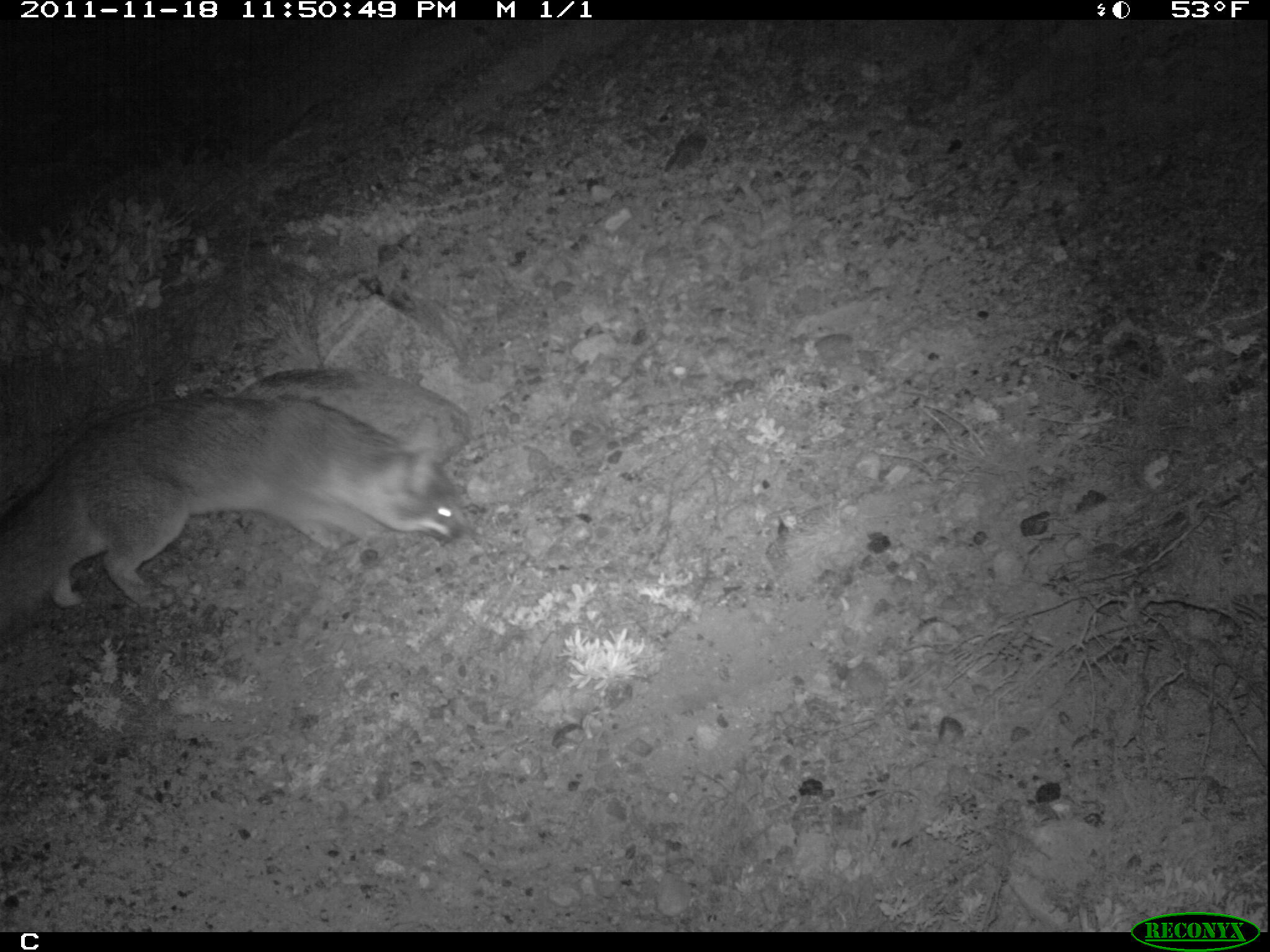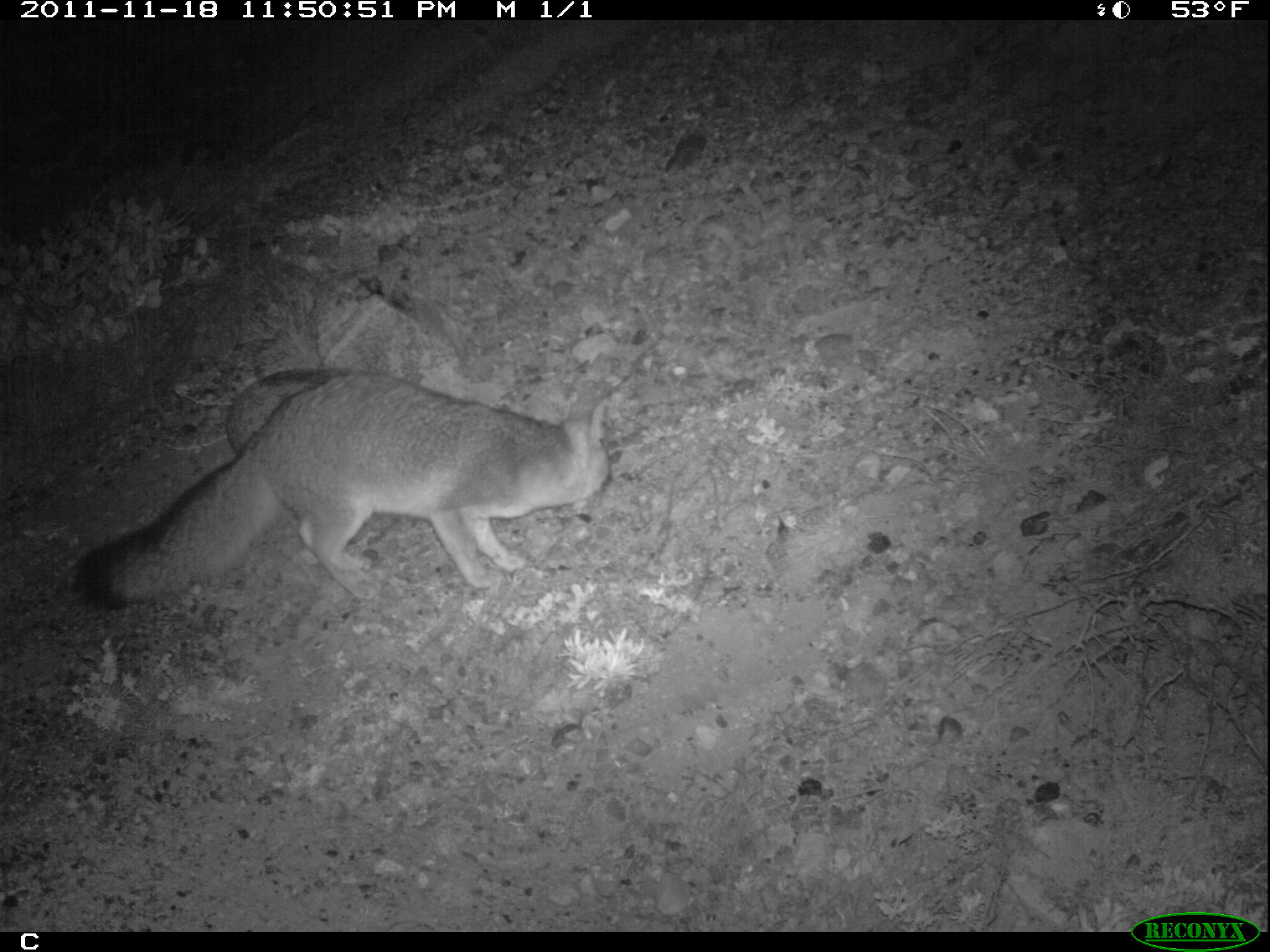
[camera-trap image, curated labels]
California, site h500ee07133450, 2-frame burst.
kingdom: Animalia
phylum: Chordata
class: Mammalia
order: Carnivora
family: Canidae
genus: Urocyon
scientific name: Urocyon littoralis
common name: island fox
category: fox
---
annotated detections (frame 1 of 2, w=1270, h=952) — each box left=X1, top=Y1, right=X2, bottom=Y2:
fox: left=0, top=397, right=466, bottom=637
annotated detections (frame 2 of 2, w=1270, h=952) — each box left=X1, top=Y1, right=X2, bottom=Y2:
fox: left=68, top=371, right=612, bottom=610